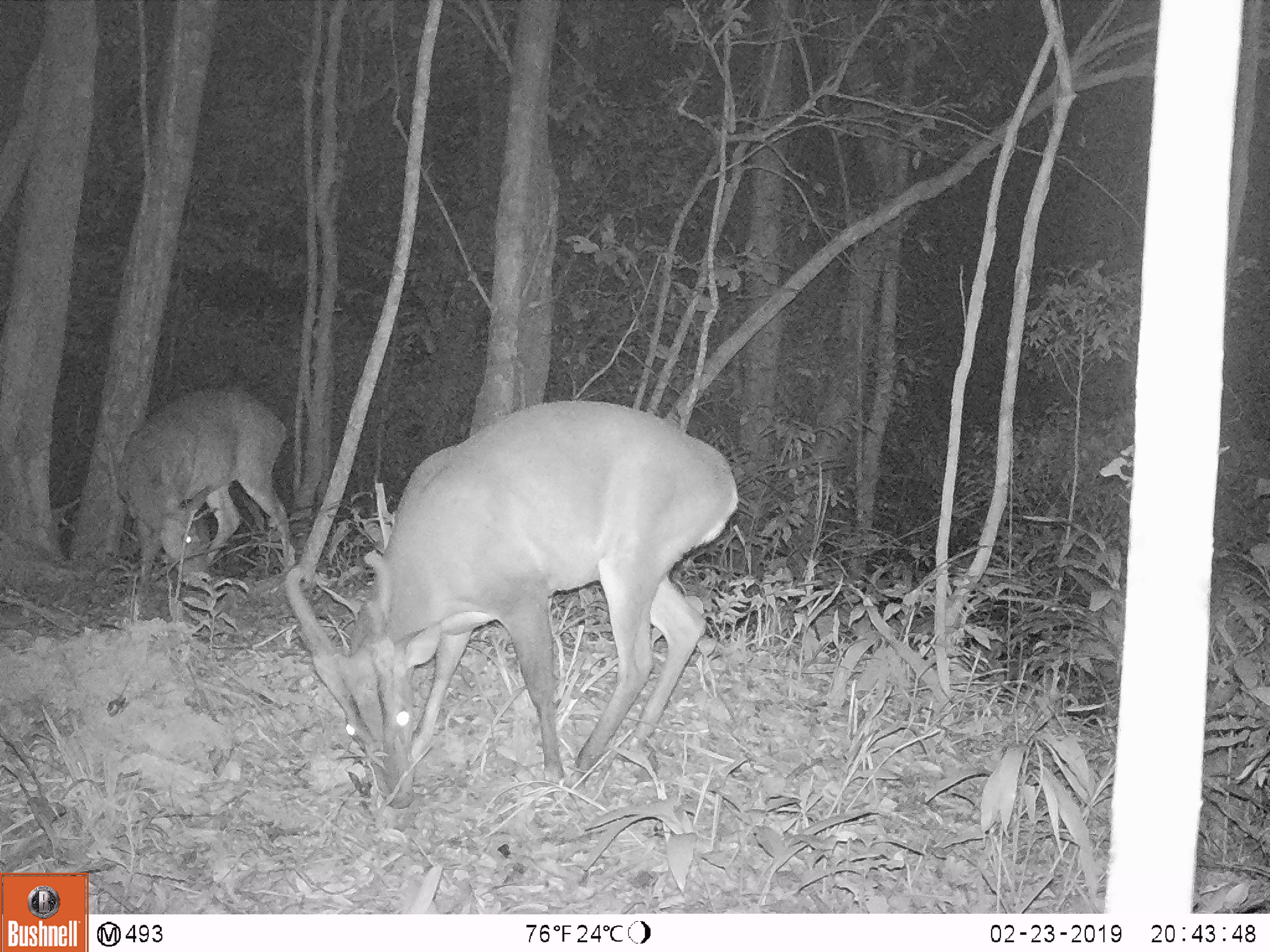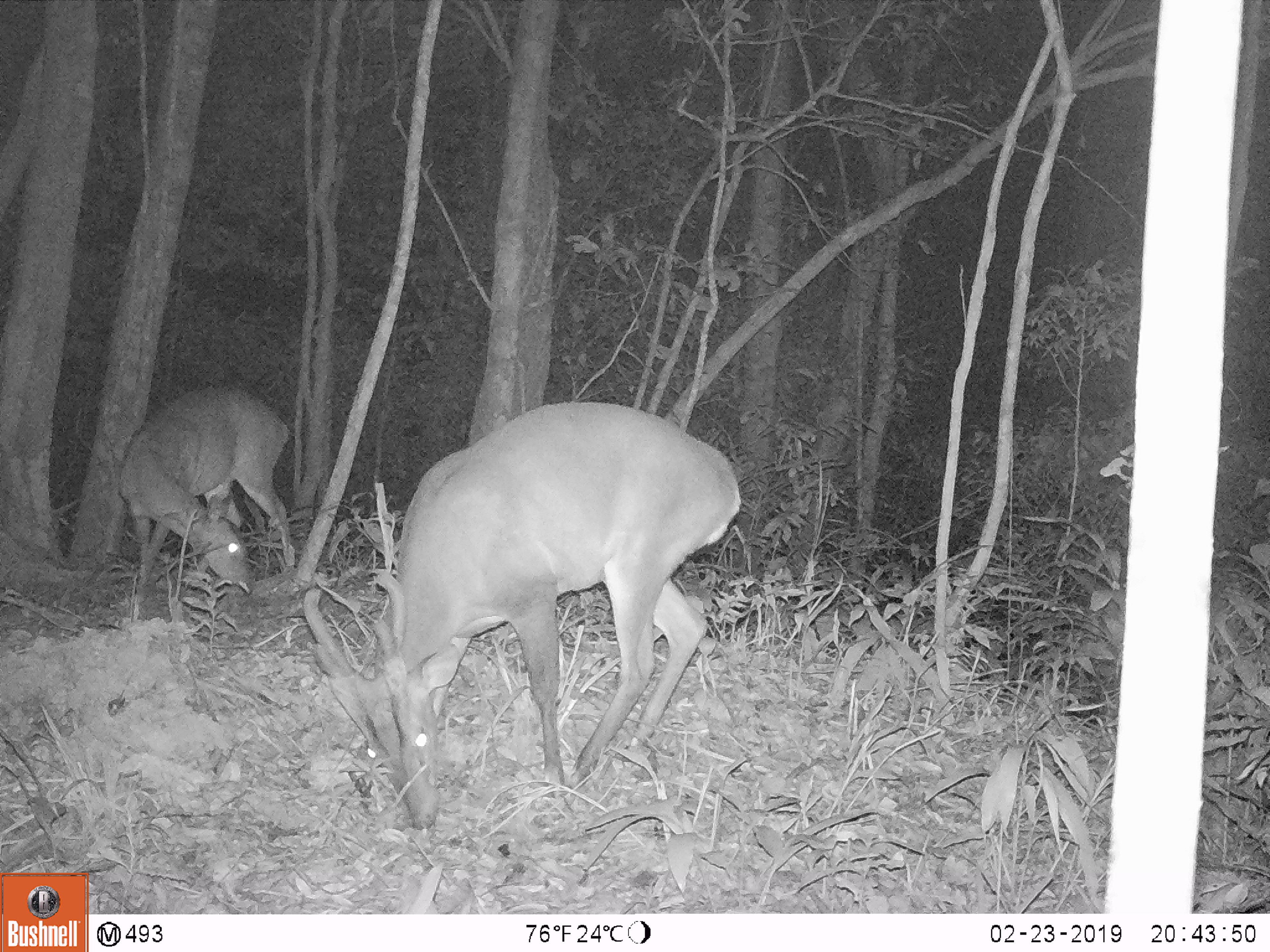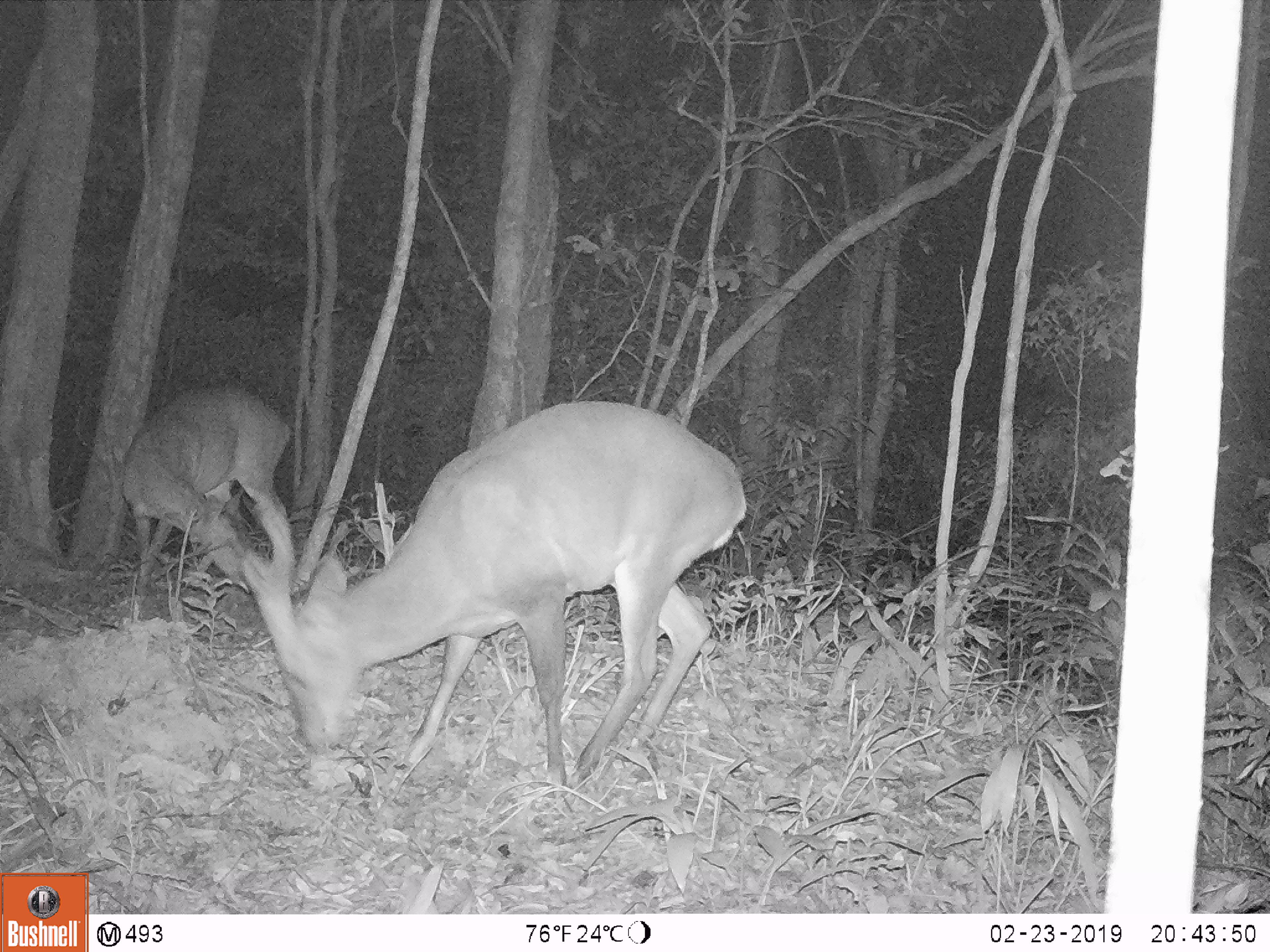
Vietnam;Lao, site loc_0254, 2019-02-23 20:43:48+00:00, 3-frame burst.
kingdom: Animalia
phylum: Chordata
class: Mammalia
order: Artiodactyla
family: Cervidae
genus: Muntiacus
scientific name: Muntiacus vuquangensis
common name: large-antlered muntjac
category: large antlered muntjac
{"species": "large antlered muntjac (large-antlered muntjac) (Muntiacus vuquangensis)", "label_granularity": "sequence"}